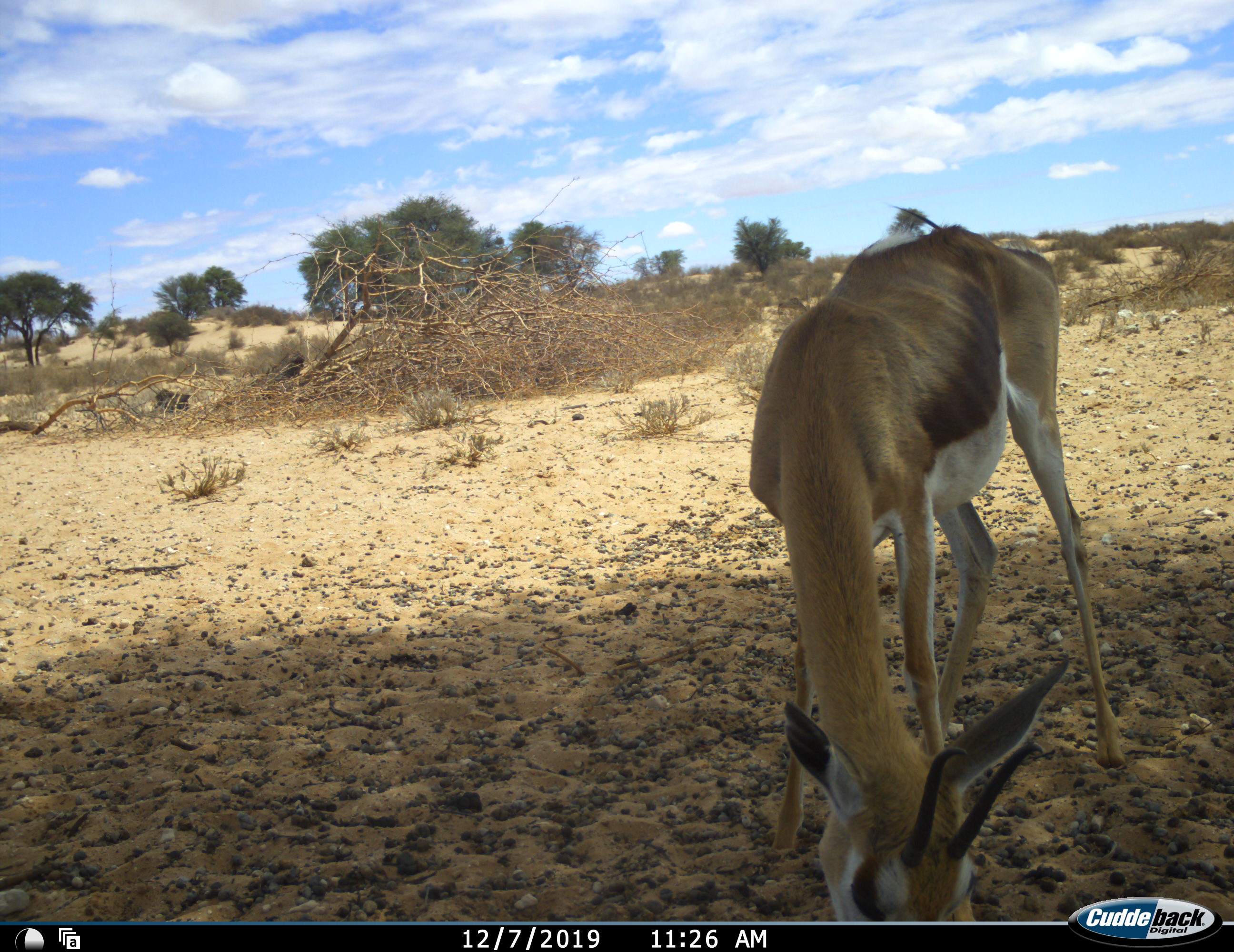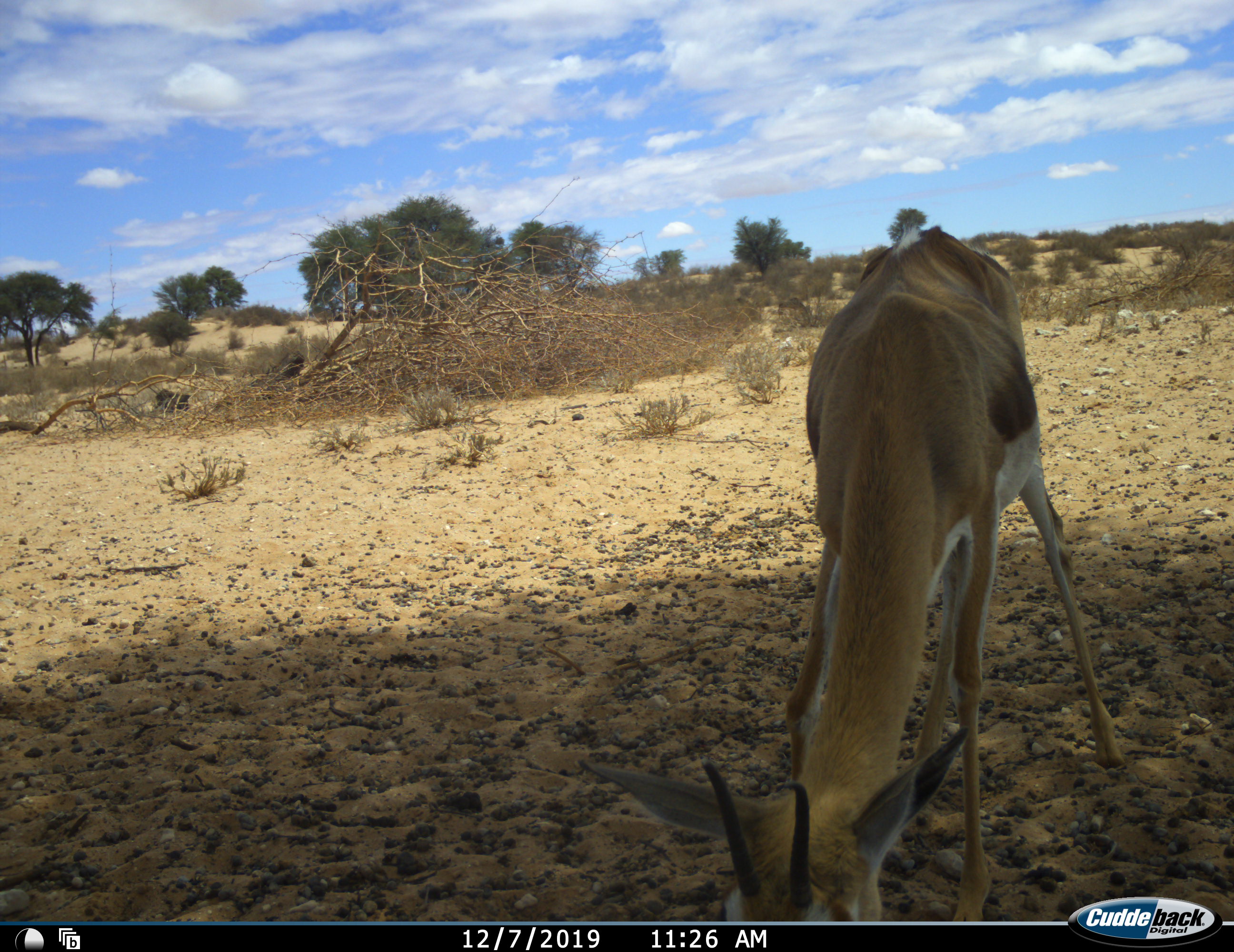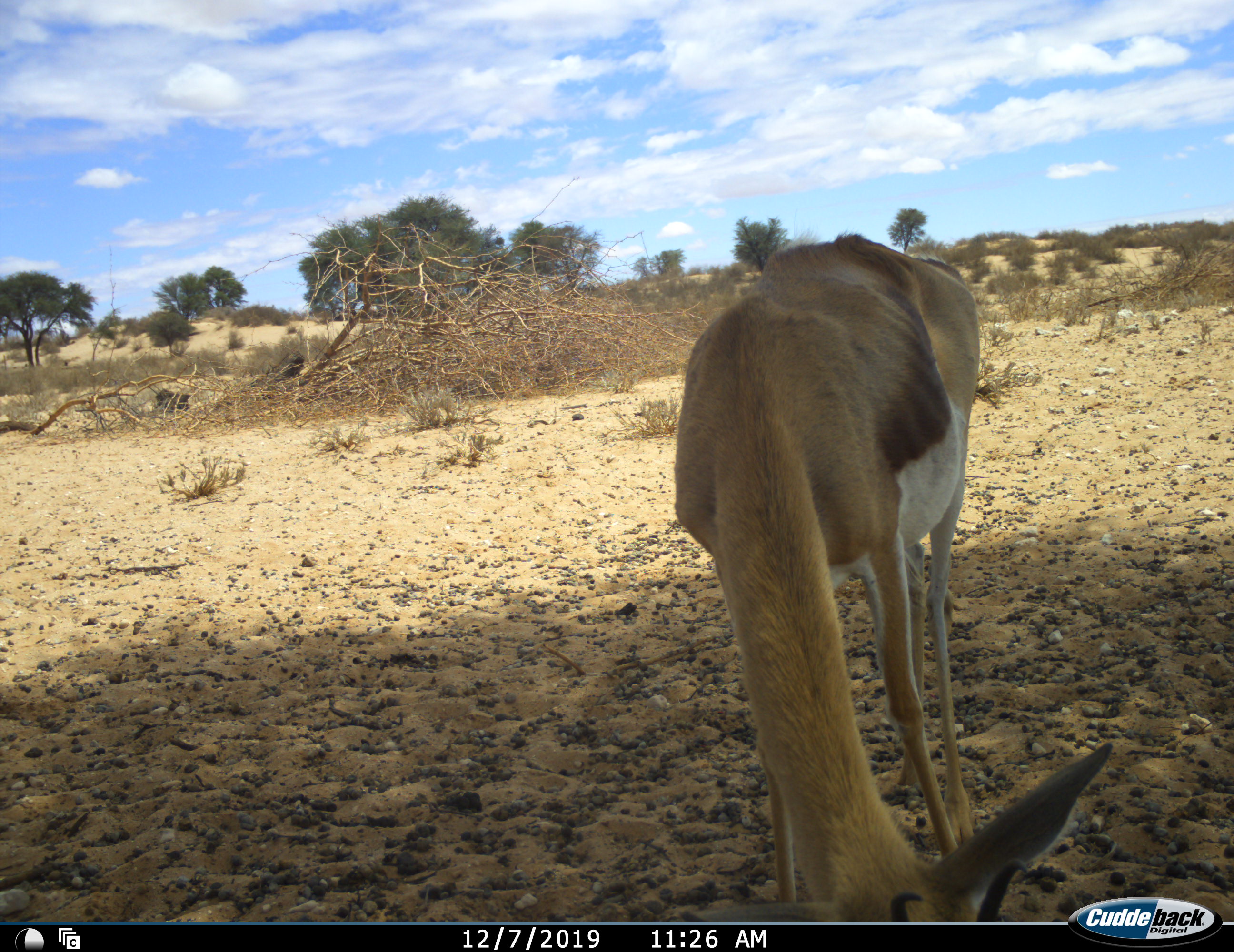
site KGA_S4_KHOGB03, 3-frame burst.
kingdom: Animalia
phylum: Chordata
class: Mammalia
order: Artiodactyla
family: Bovidae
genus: Antidorcas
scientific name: Antidorcas marsupialis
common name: springbok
Springbok (Antidorcas marsupialis), count 1. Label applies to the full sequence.